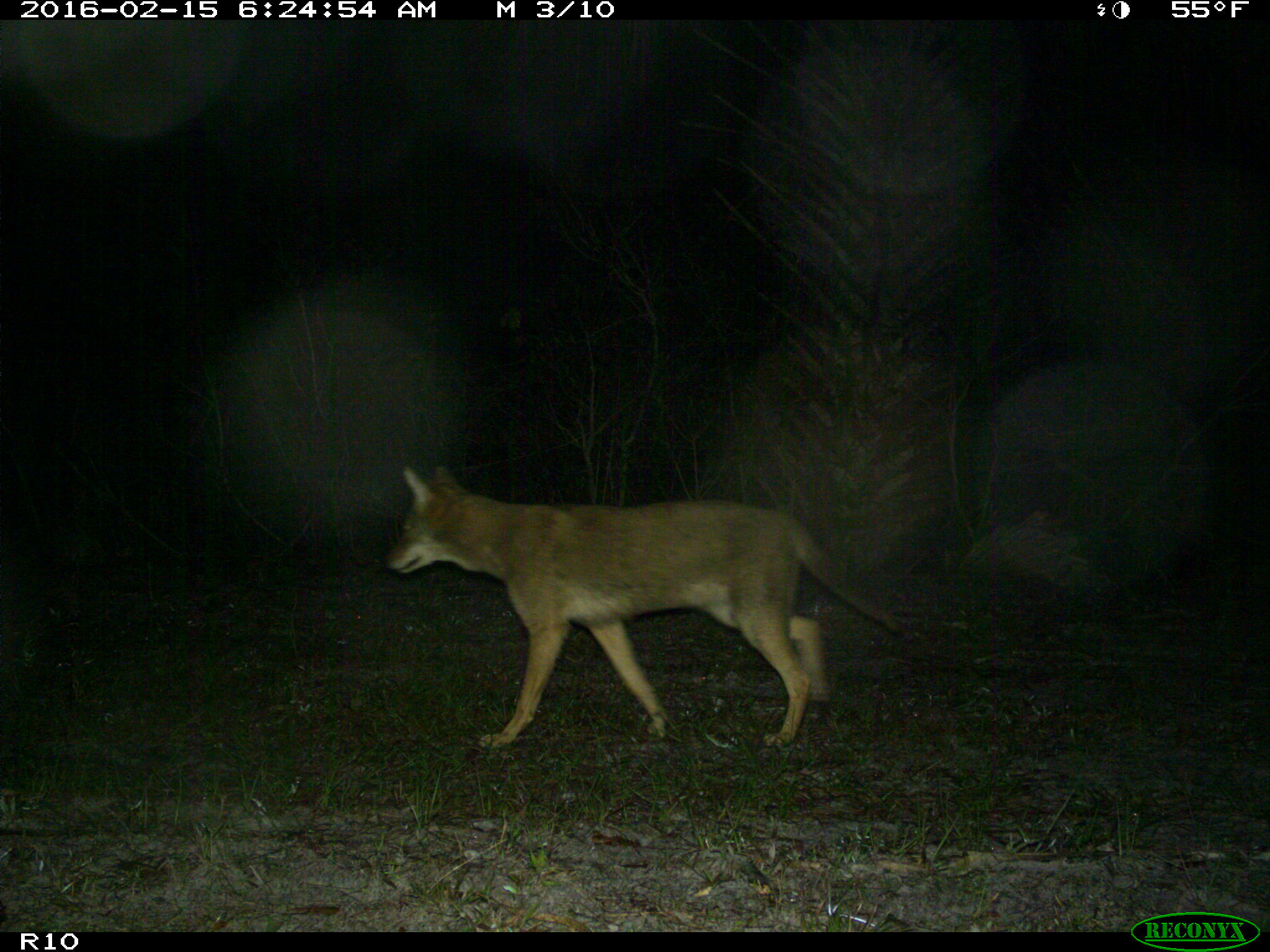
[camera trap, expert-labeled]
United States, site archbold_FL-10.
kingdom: Animalia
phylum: Chordata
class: Mammalia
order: Carnivora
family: Canidae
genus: Canis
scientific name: Canis latrans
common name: coyote